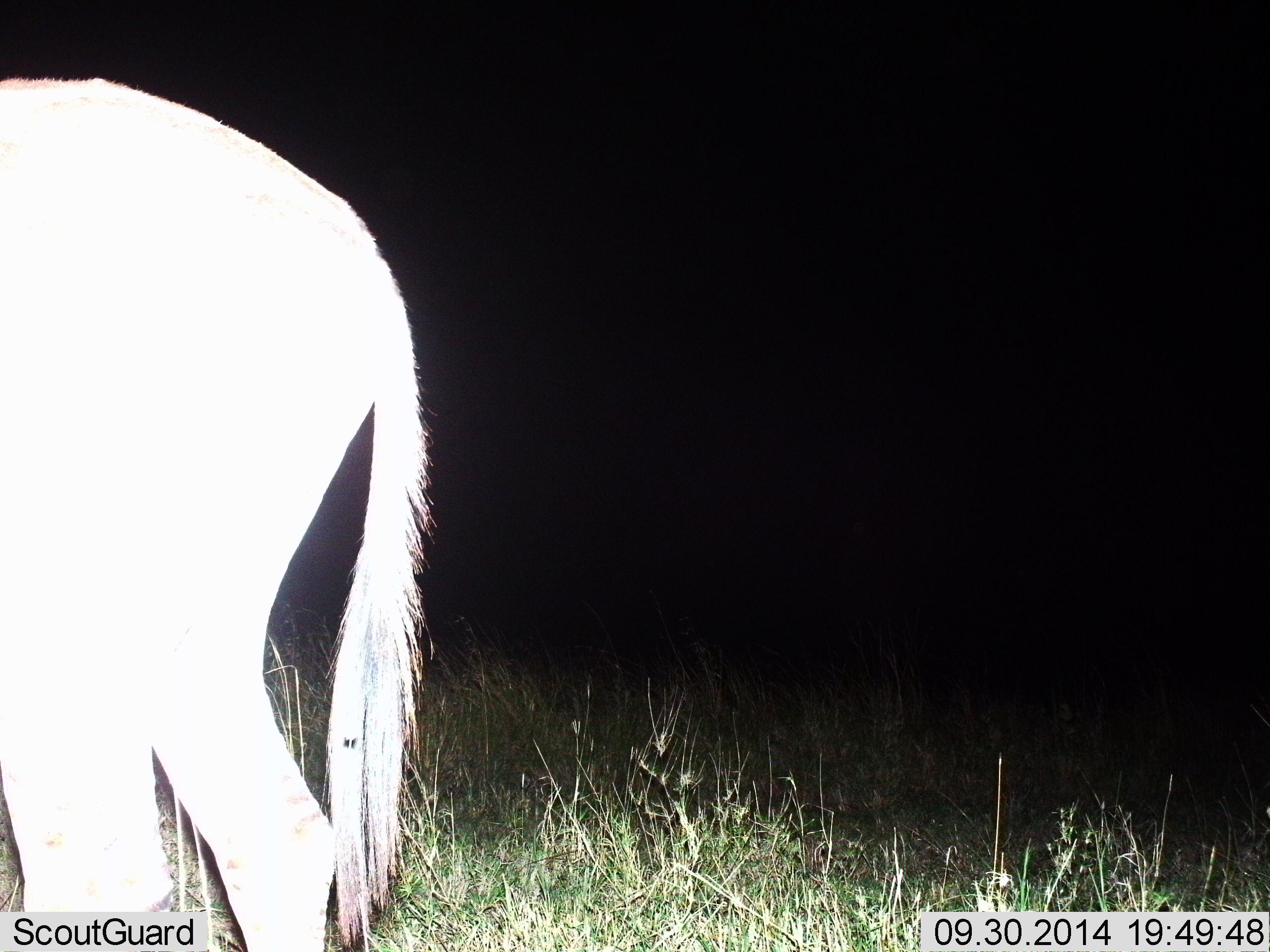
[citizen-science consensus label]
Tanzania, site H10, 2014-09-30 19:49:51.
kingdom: Animalia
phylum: Chordata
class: Mammalia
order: Artiodactyla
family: Bovidae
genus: Connochaetes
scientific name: Connochaetes taurinus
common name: blue wildebeest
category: wildebeest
Wildebeest (blue wildebeest) (Connochaetes taurinus), count 1. Behavior (volunteer vote fractions): standing 100%, resting 0%, moving 10%, interacting 0%. Young present (vote fraction): 0%. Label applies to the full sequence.